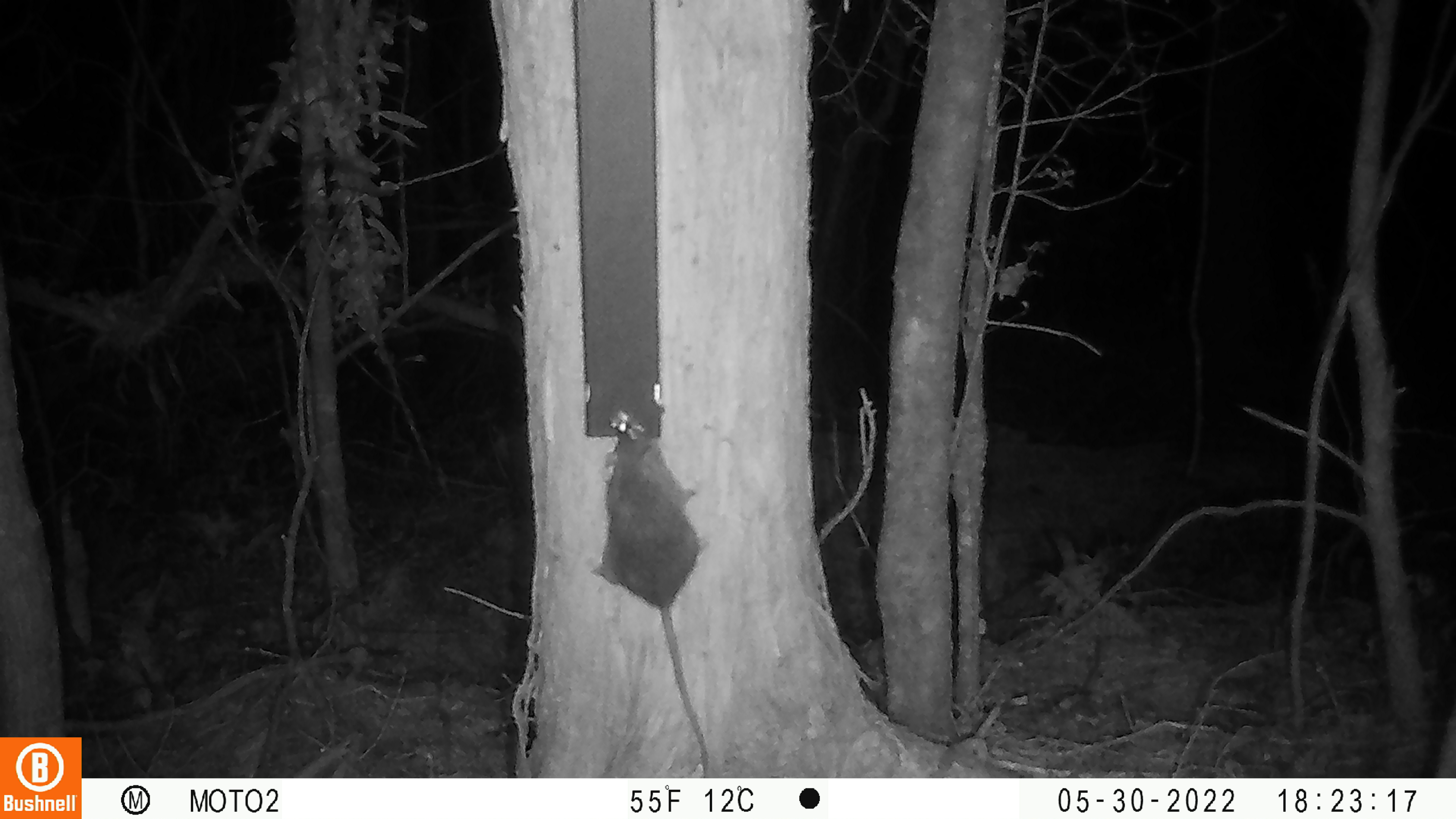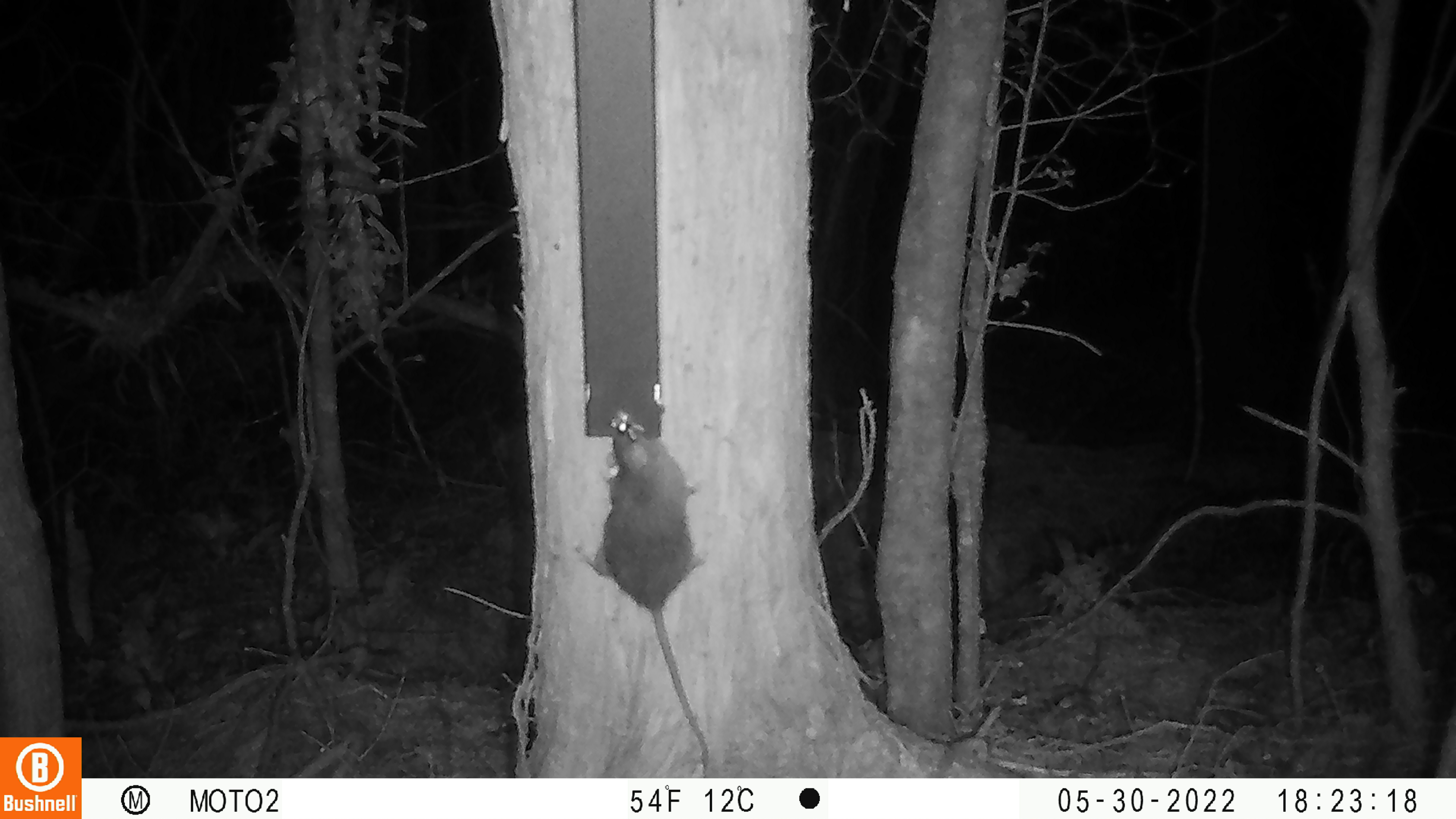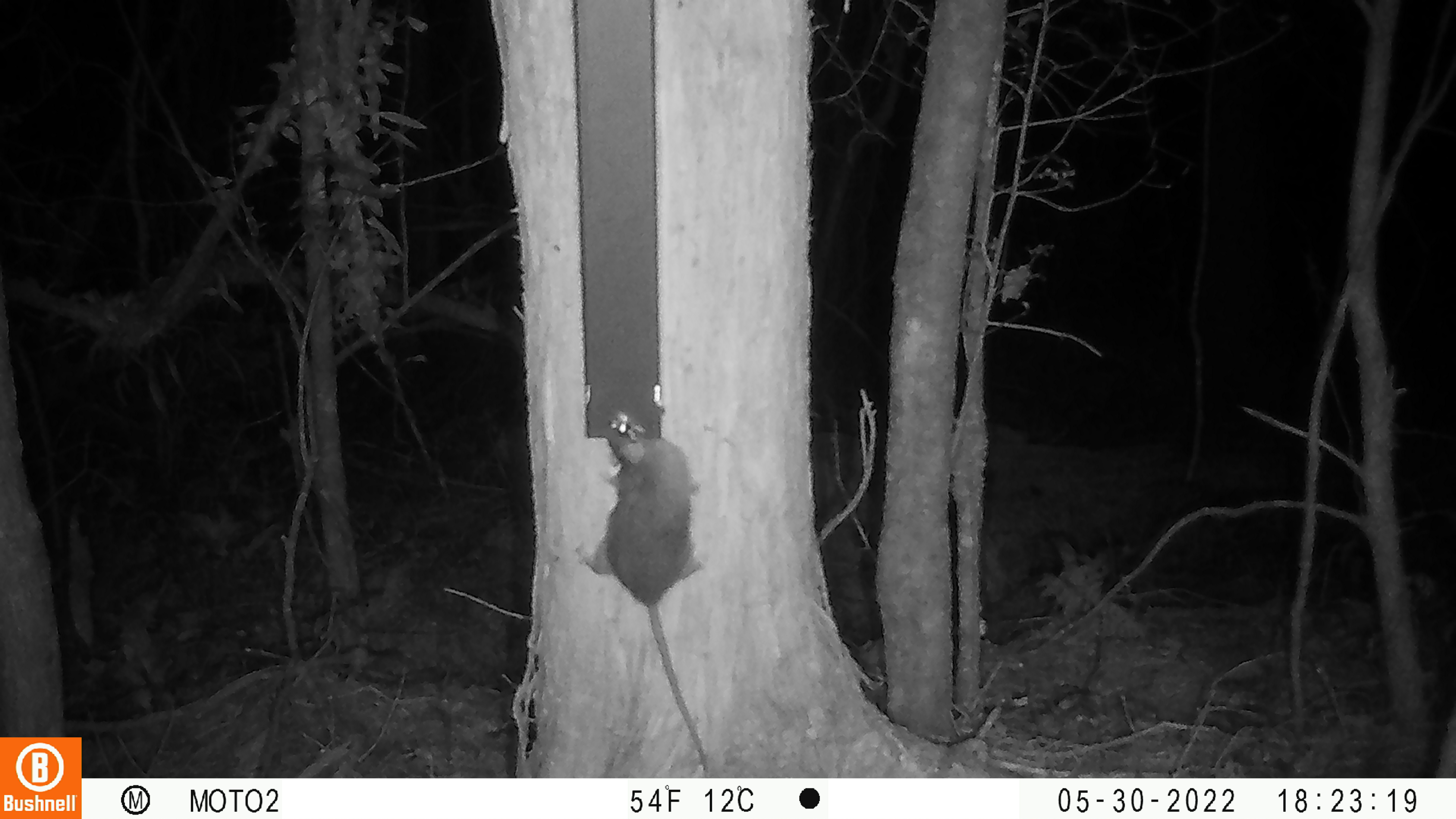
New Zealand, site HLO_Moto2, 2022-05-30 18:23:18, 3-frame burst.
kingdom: Animalia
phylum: Chordata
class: Mammalia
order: Rodentia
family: Muridae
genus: Rattus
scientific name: Rattus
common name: rat